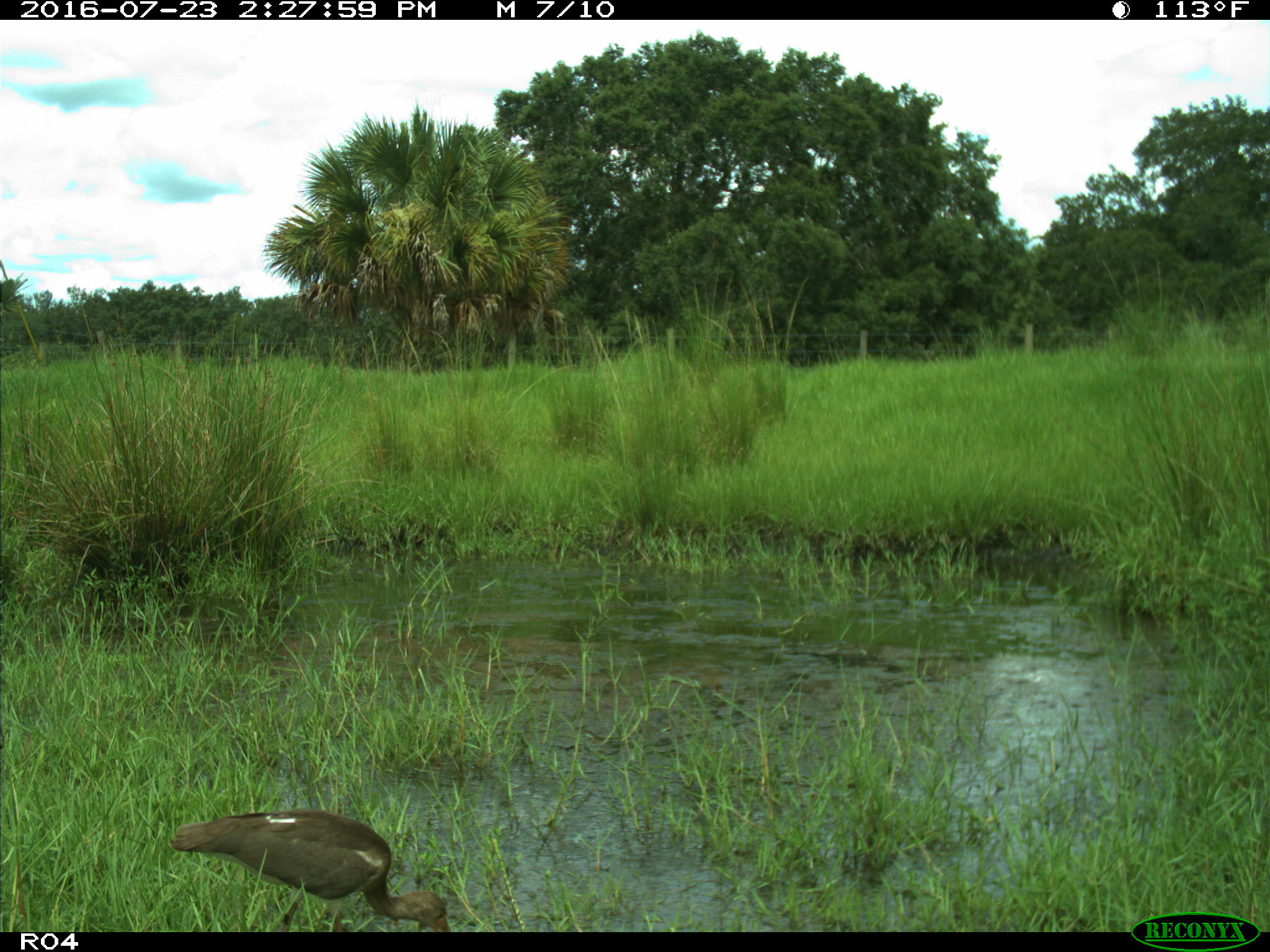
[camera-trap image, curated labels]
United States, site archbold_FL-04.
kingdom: Animalia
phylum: Chordata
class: Aves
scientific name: Aves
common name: birds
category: unidentified bird